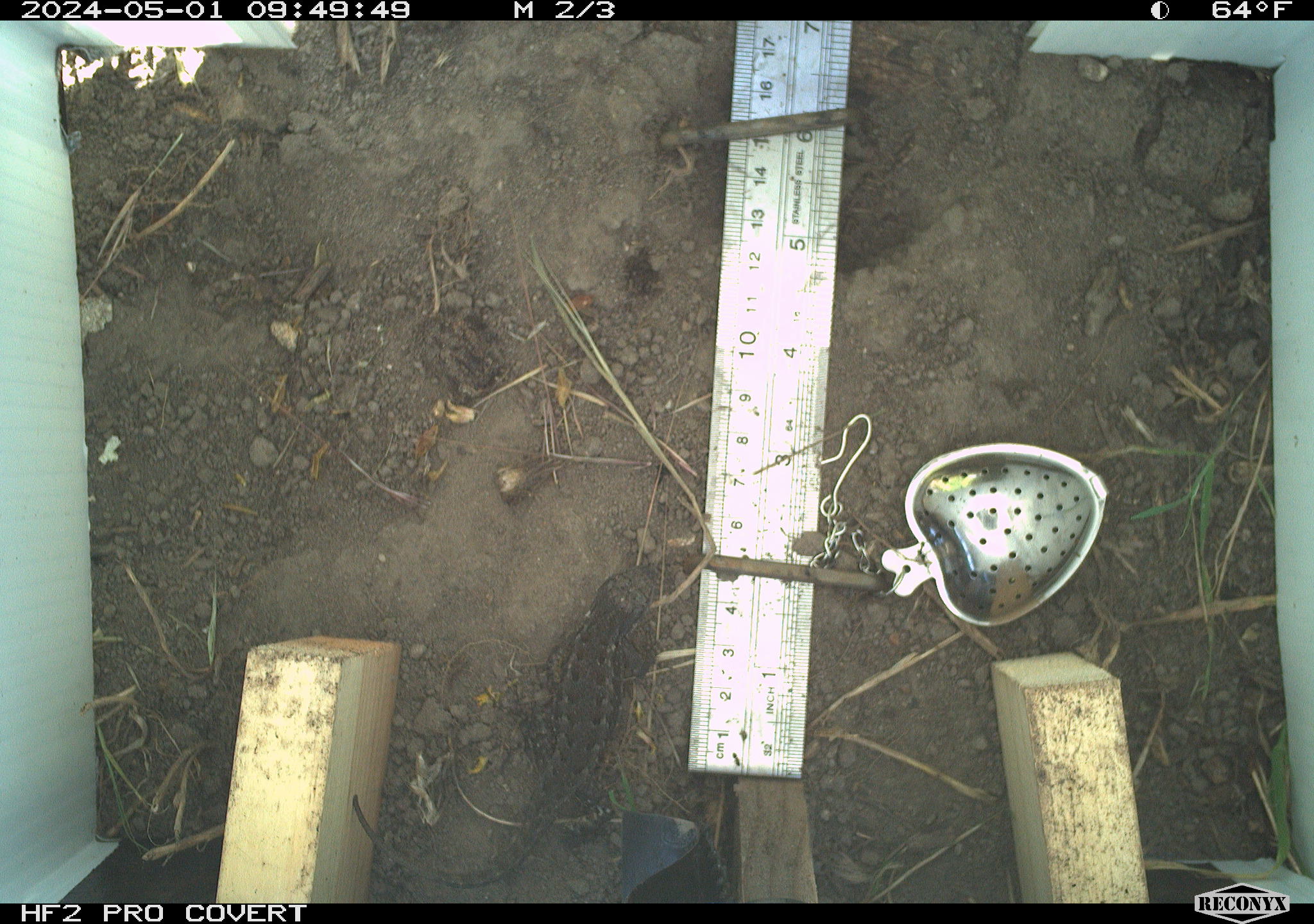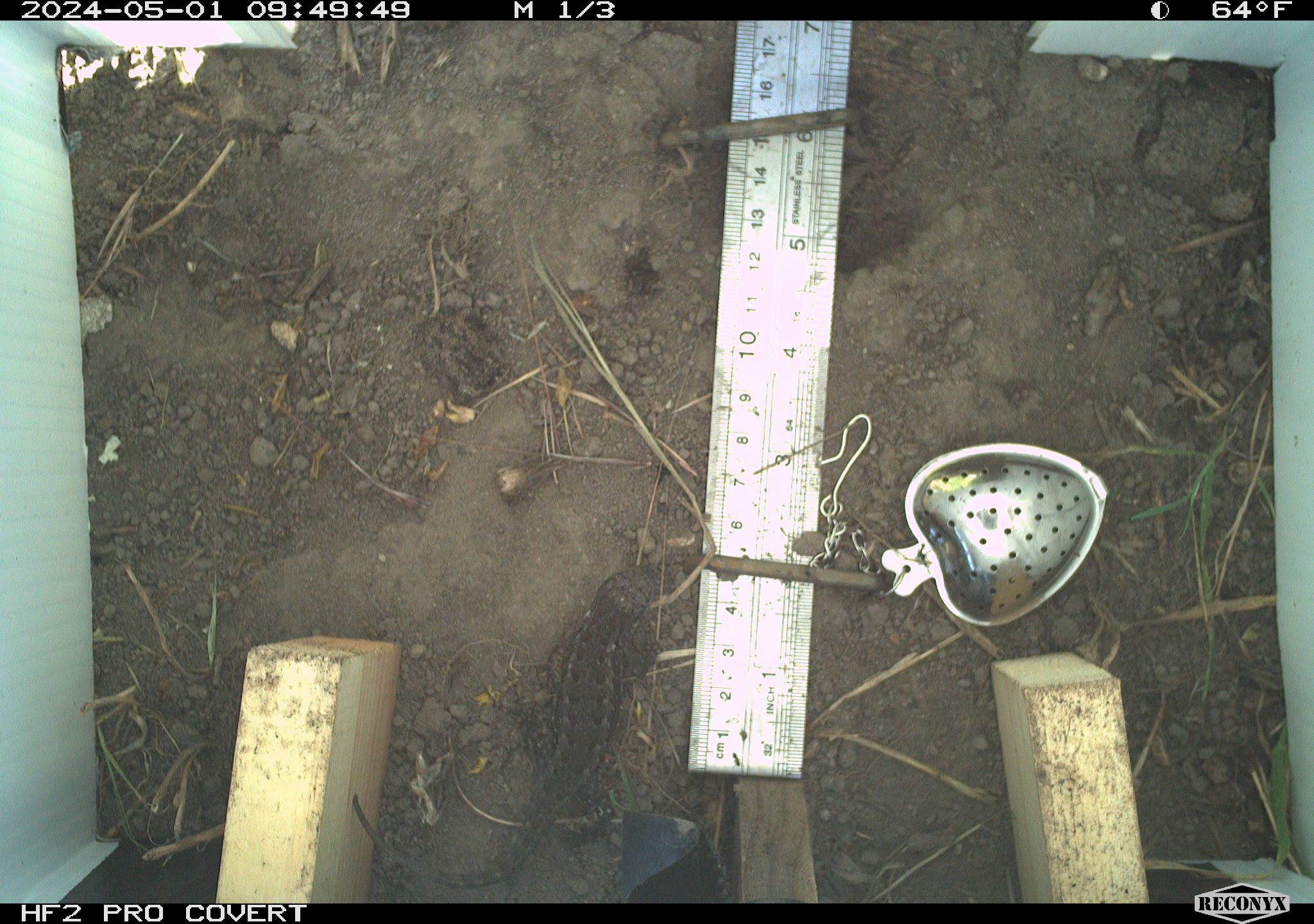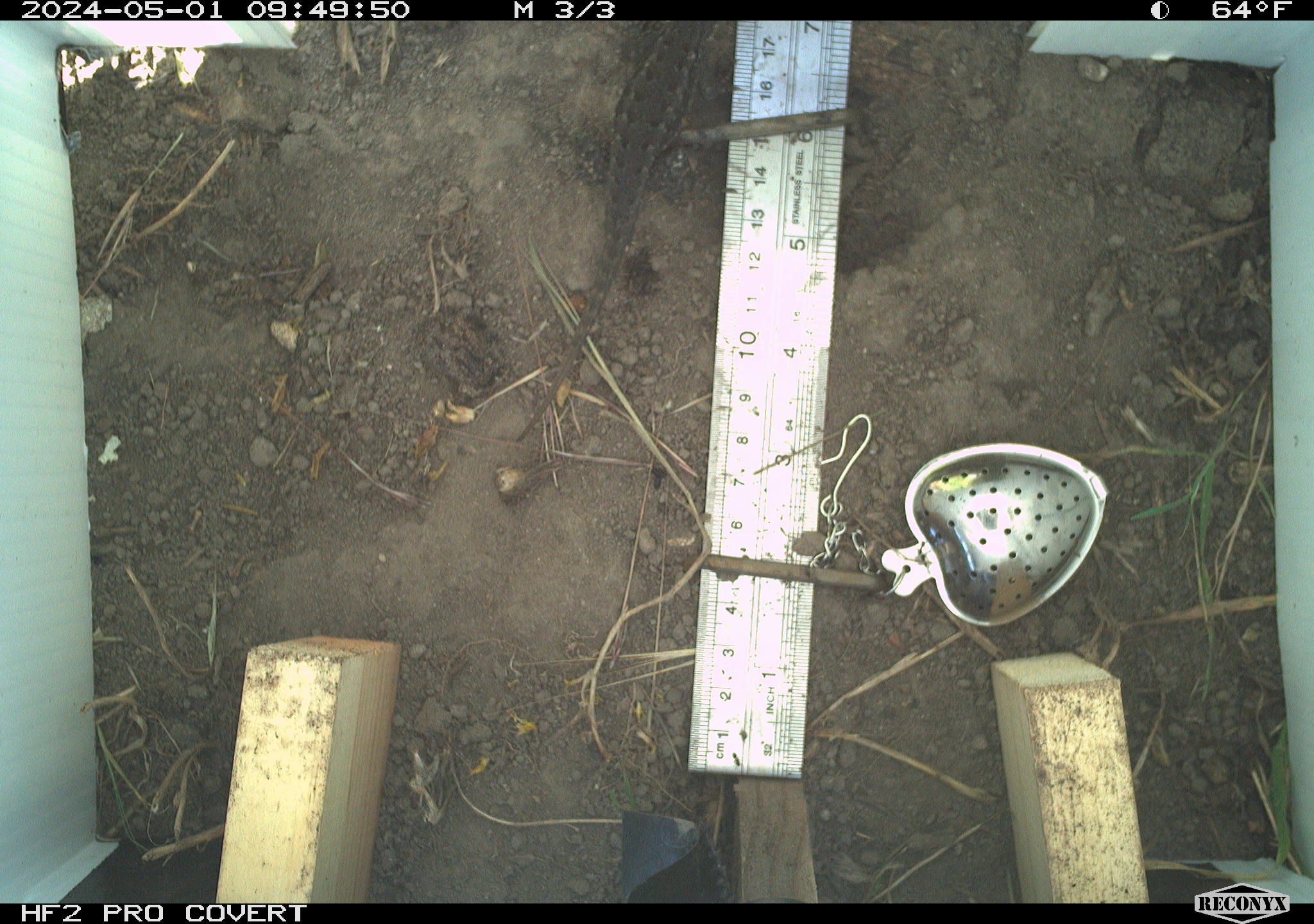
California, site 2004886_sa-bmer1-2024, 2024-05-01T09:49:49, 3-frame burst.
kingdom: Animalia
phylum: Chordata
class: Reptilia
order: Squamata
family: Phrynosomatidae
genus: Sceloporus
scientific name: Sceloporus occidentalis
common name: western fence lizard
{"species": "western fence lizard (Sceloporus occidentalis)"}